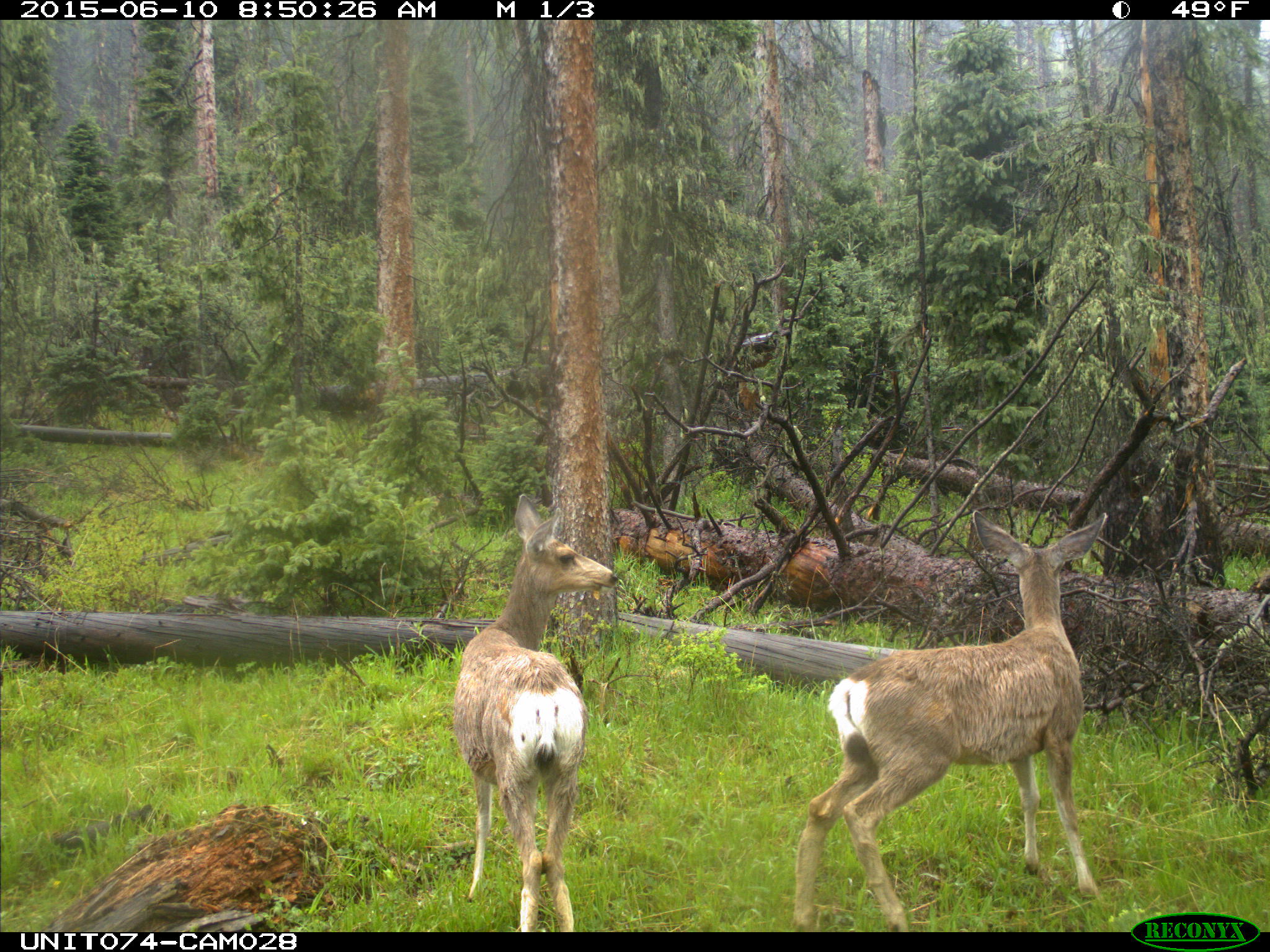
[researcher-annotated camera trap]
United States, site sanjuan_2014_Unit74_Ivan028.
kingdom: Animalia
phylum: Chordata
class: Mammalia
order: Artiodactyla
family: Cervidae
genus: Odocoileus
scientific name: Odocoileus hemionus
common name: mule deer